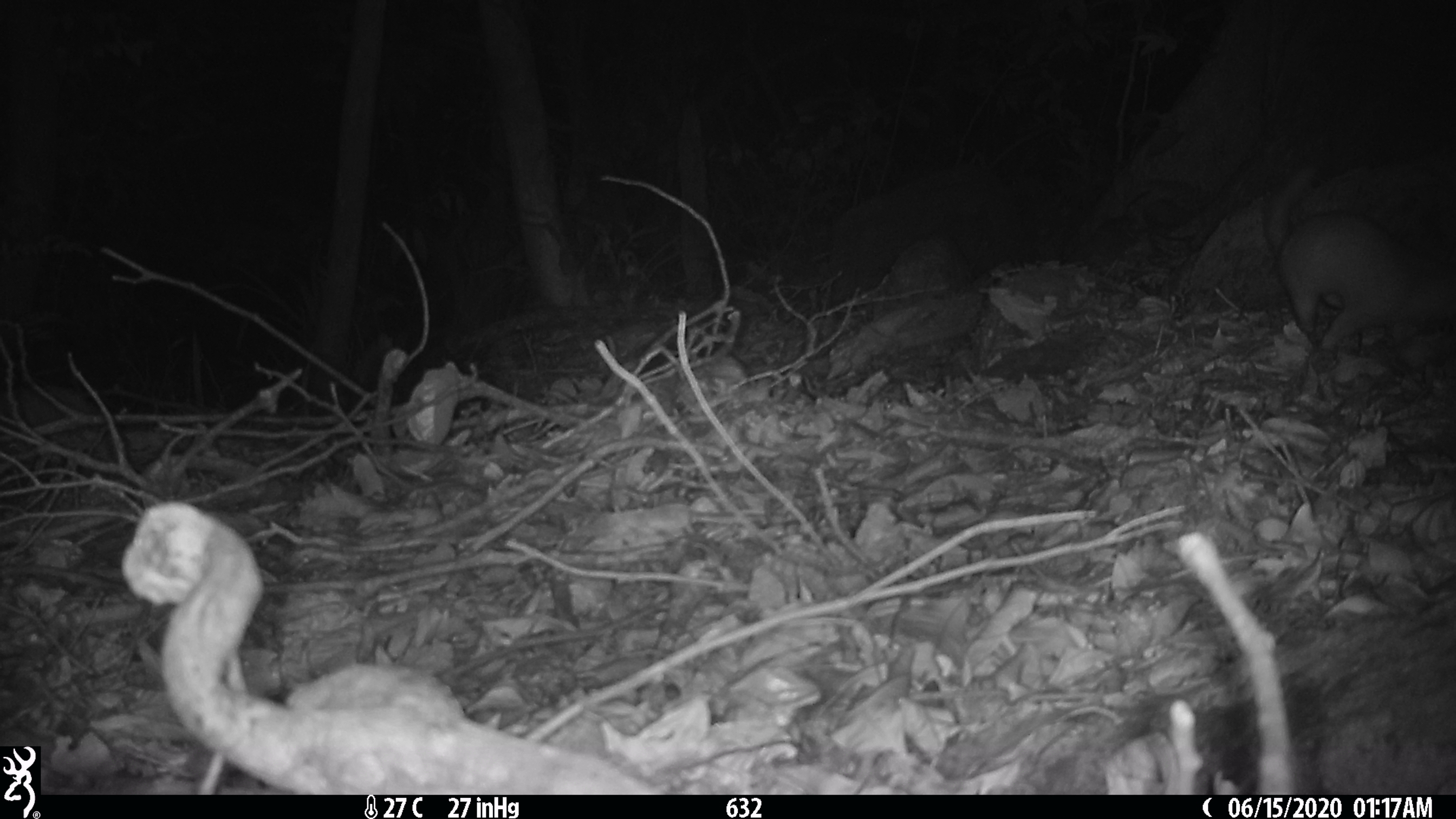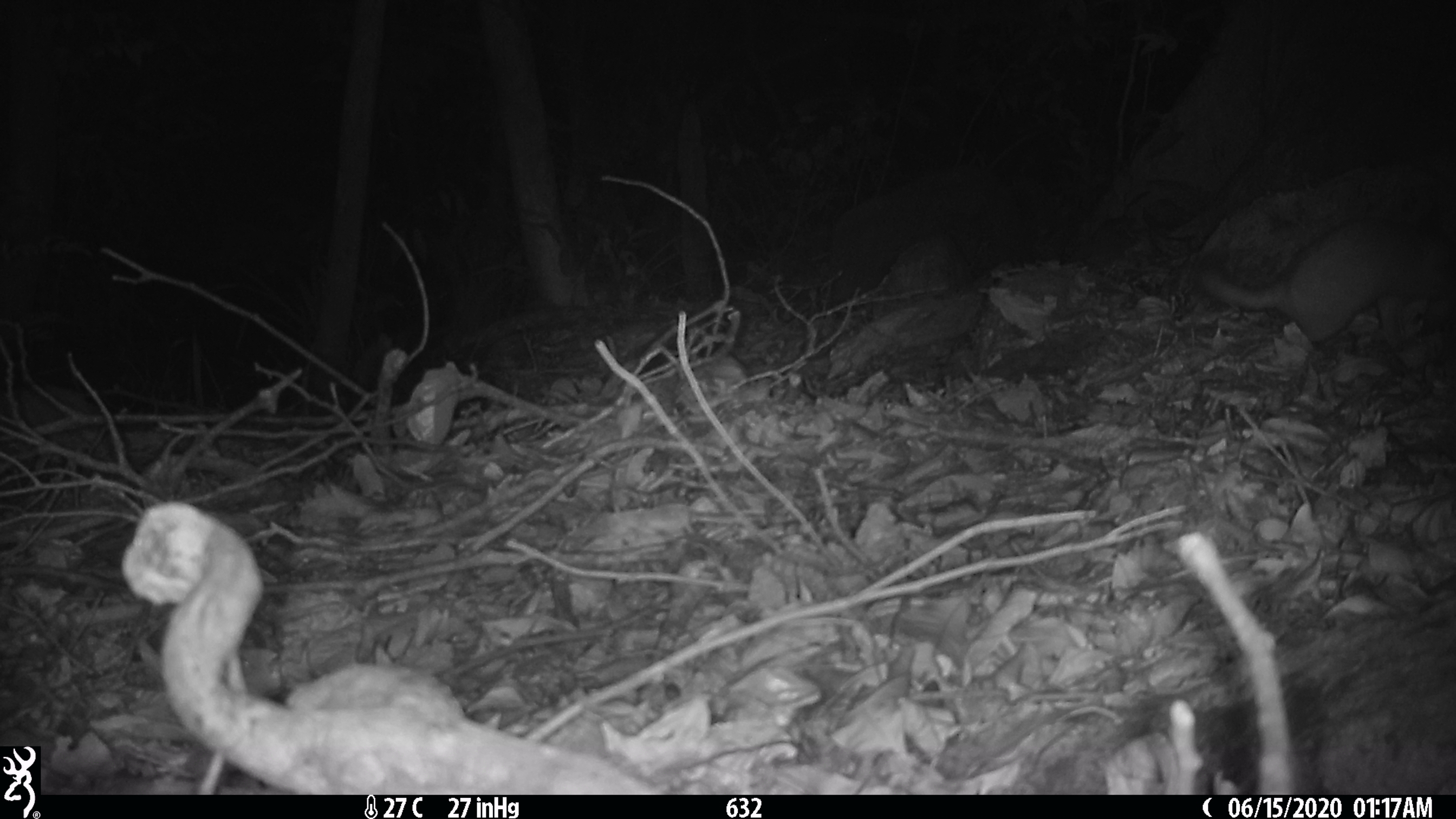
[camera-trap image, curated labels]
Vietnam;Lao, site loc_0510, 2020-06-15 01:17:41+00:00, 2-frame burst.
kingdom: Animalia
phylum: Chordata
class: Mammalia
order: Carnivora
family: Mustelidae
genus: Melogale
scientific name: Melogale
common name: ferret badger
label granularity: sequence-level